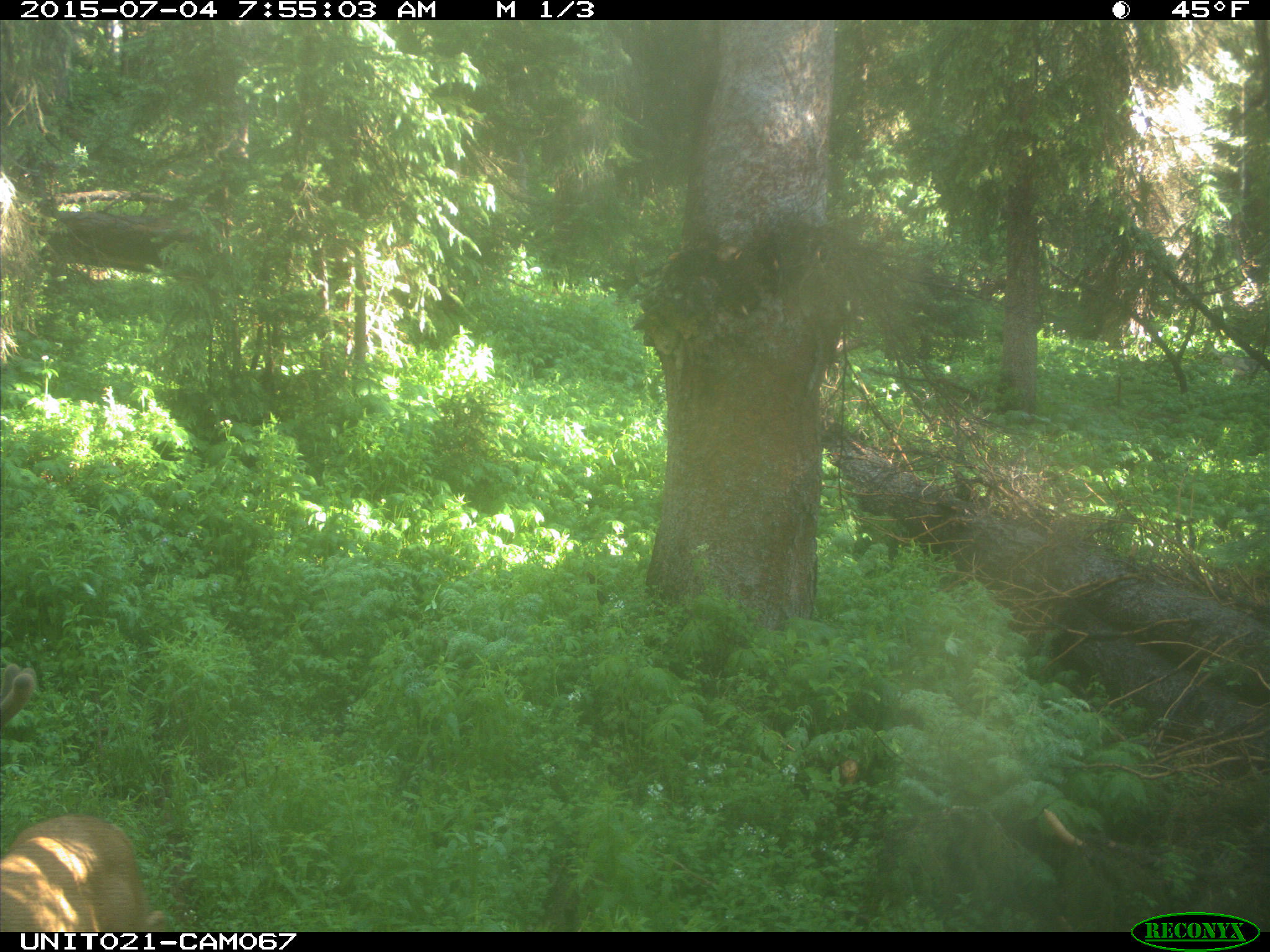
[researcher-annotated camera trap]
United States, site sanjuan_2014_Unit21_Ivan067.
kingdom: Animalia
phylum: Chordata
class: Mammalia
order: Artiodactyla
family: Cervidae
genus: Odocoileus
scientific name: Odocoileus hemionus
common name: mule deer